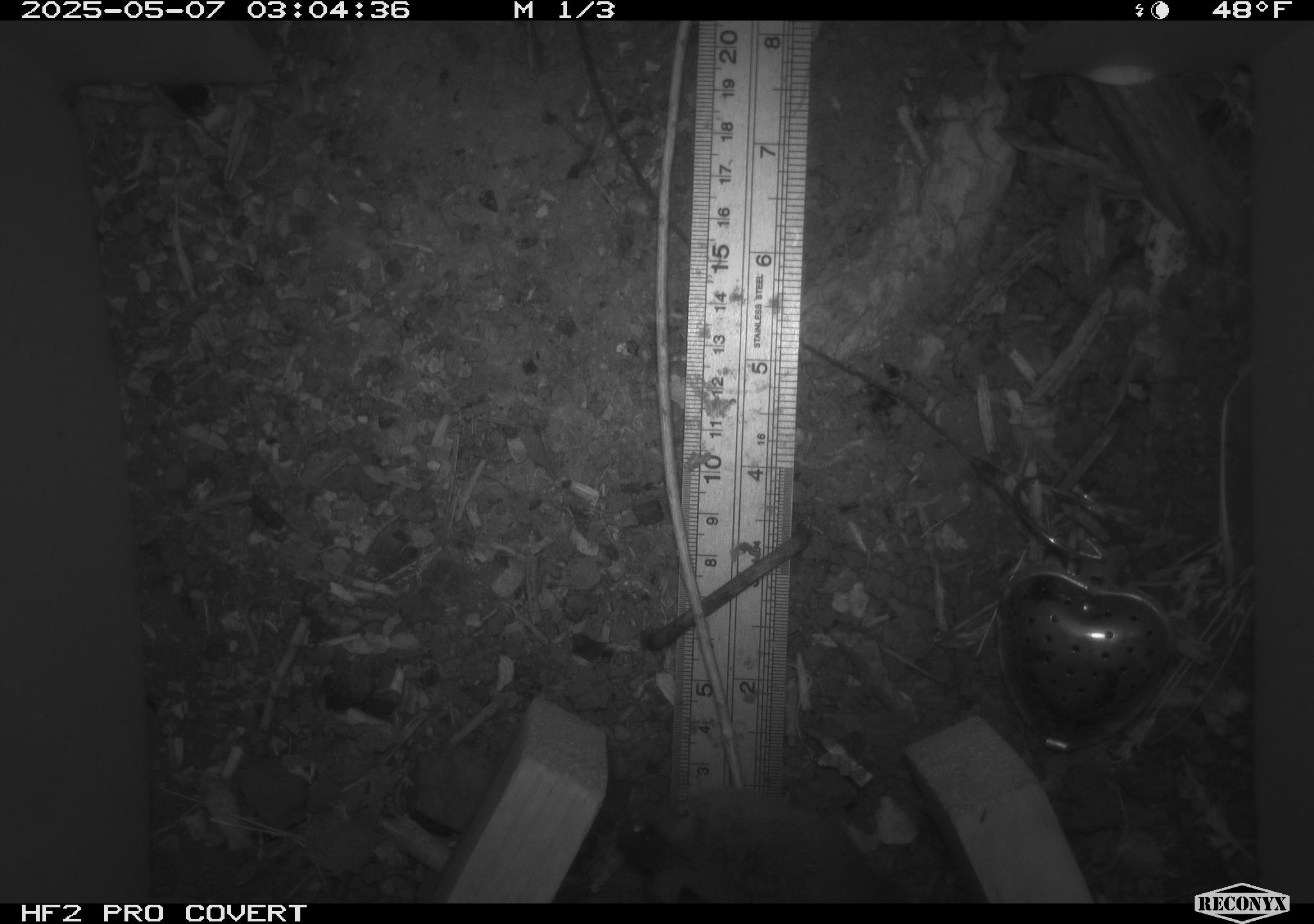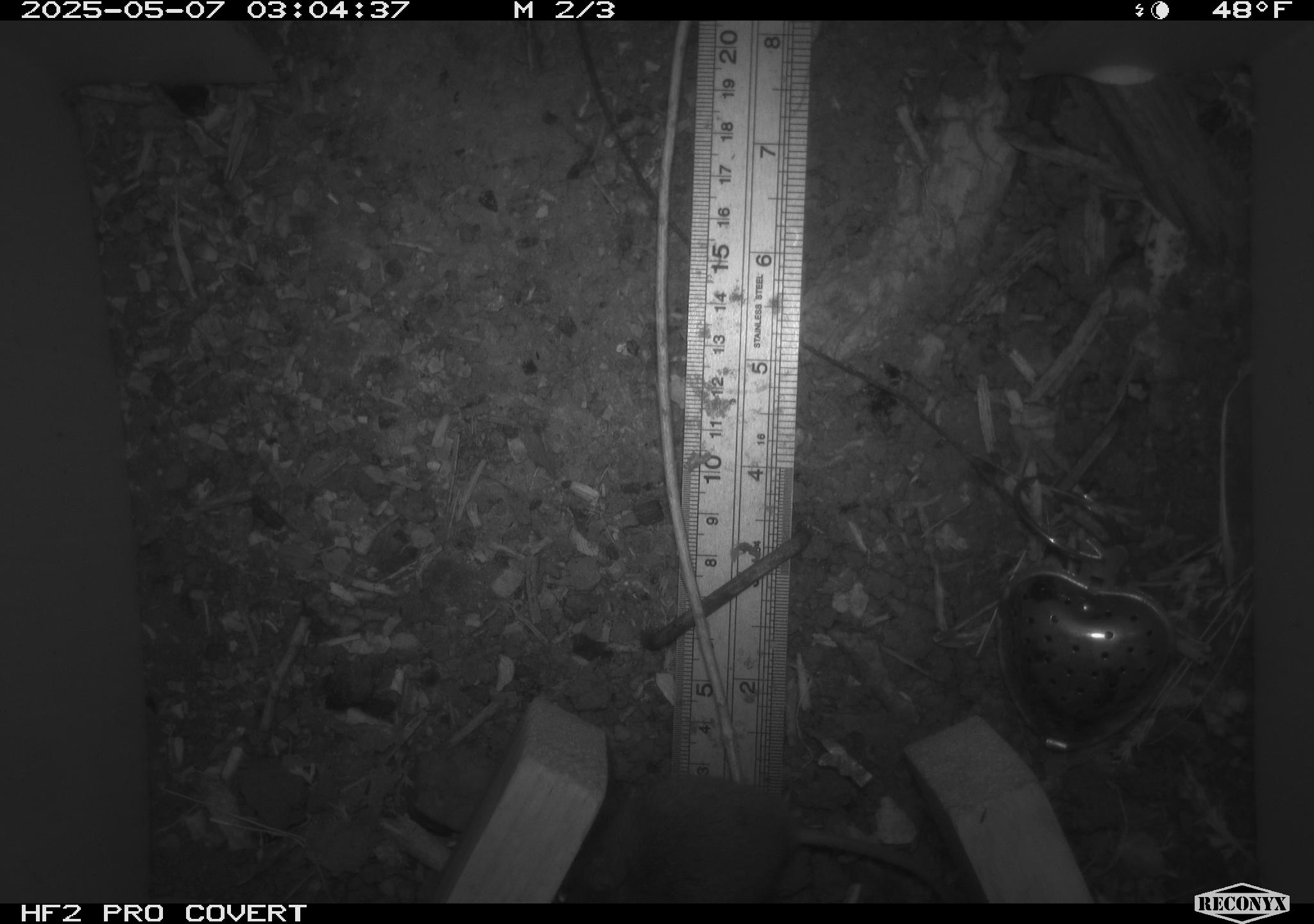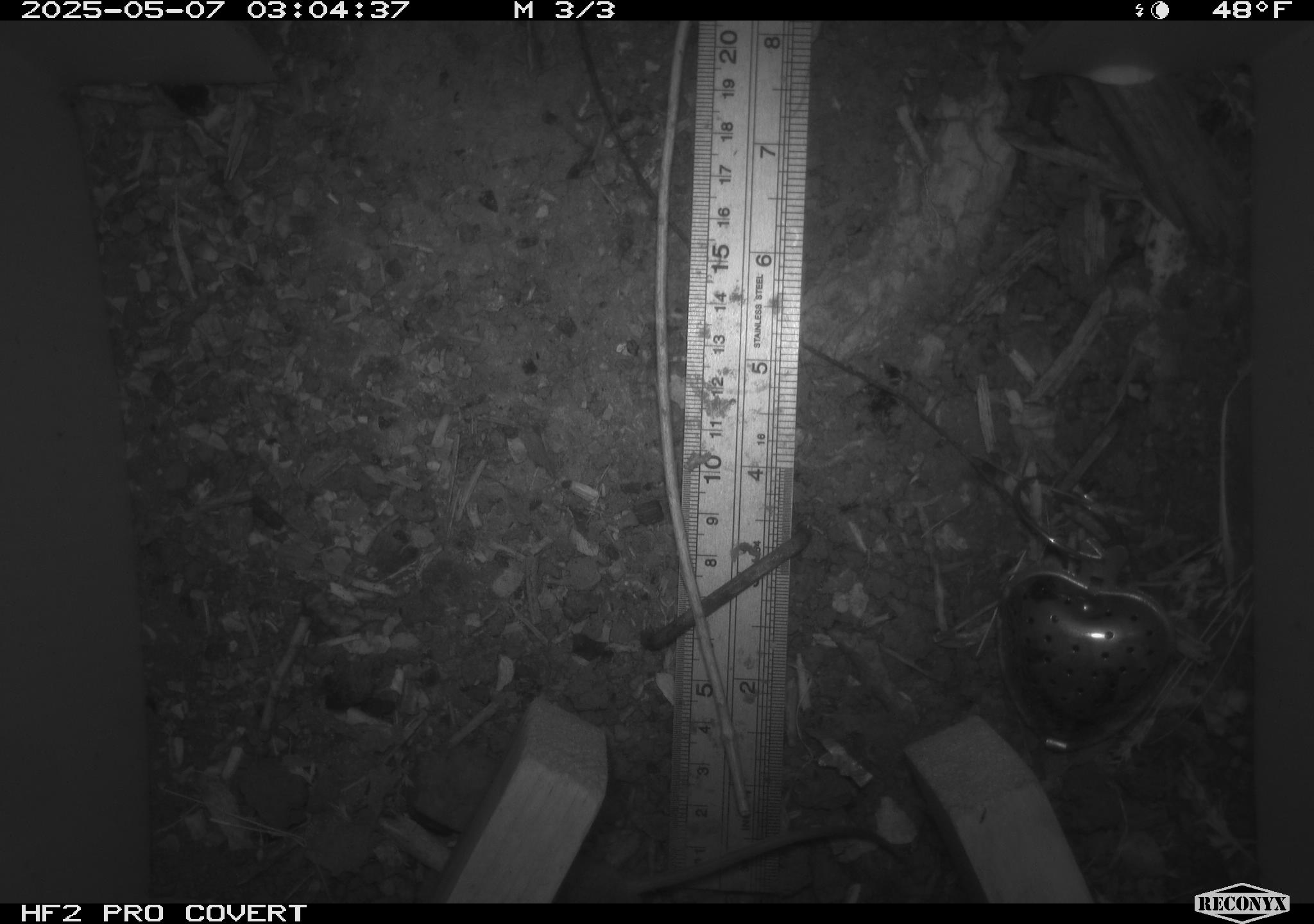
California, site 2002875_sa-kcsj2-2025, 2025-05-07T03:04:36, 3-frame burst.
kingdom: Animalia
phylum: Chordata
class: Mammalia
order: Rodentia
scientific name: Rodentia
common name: rodent